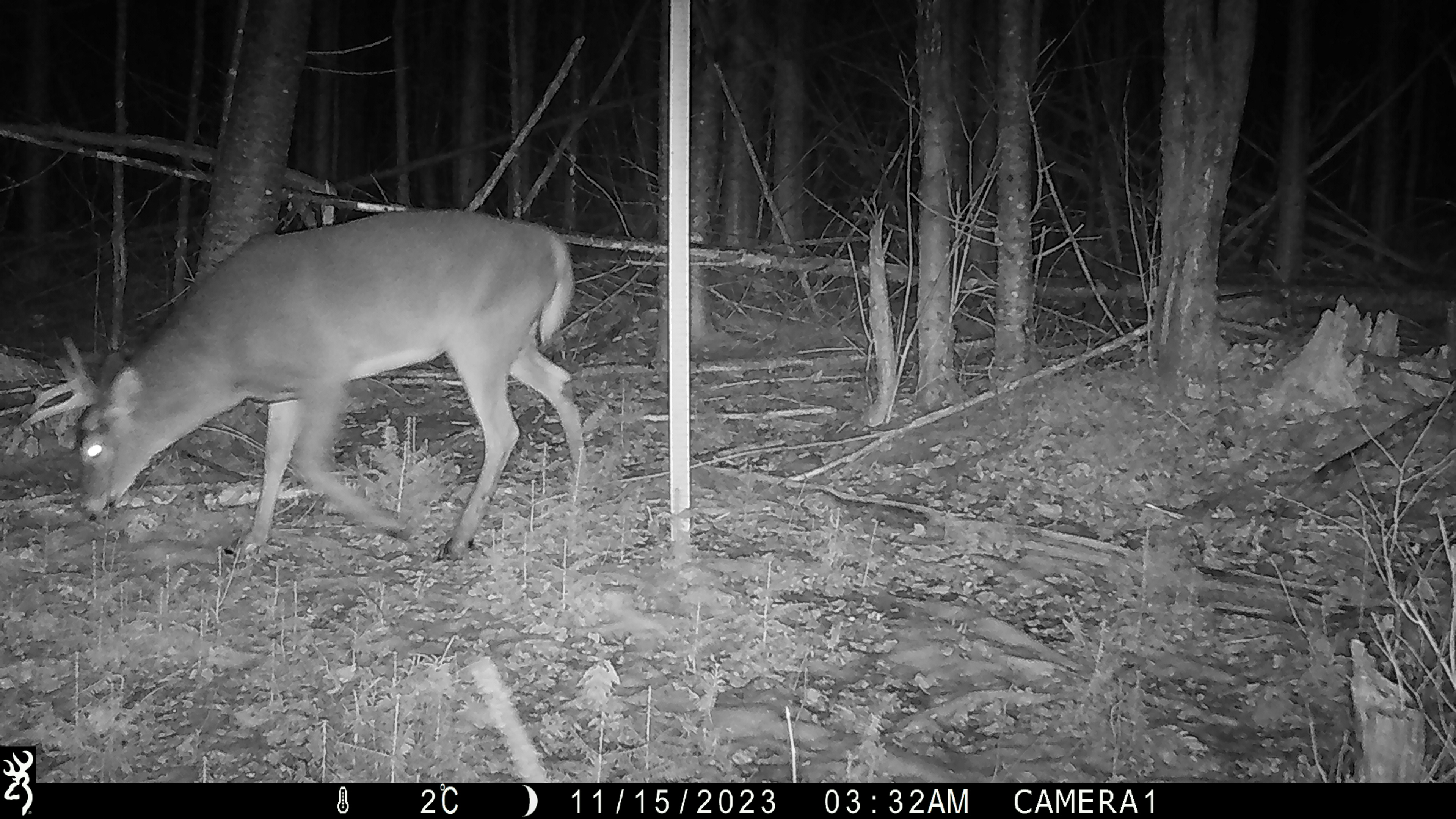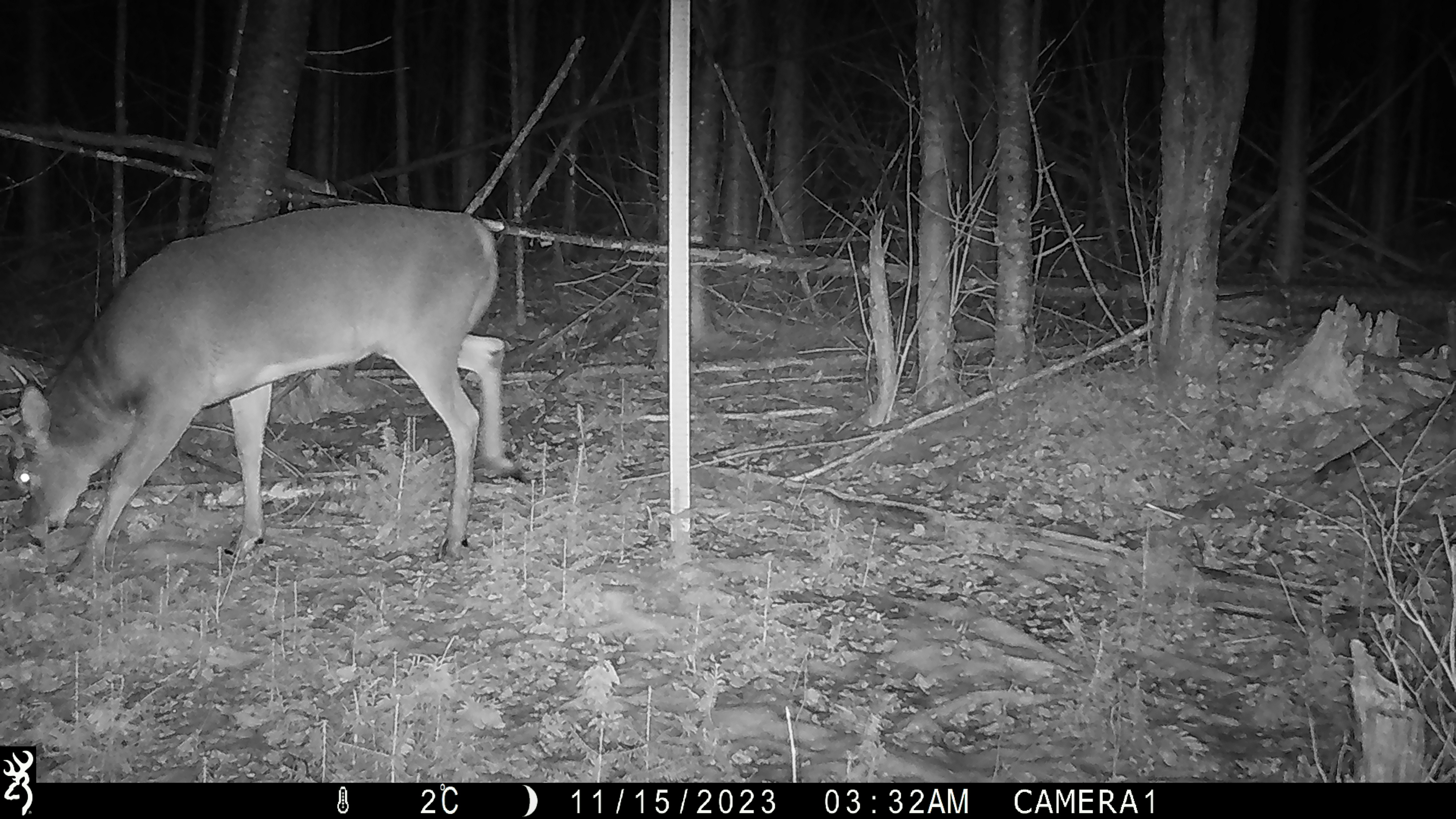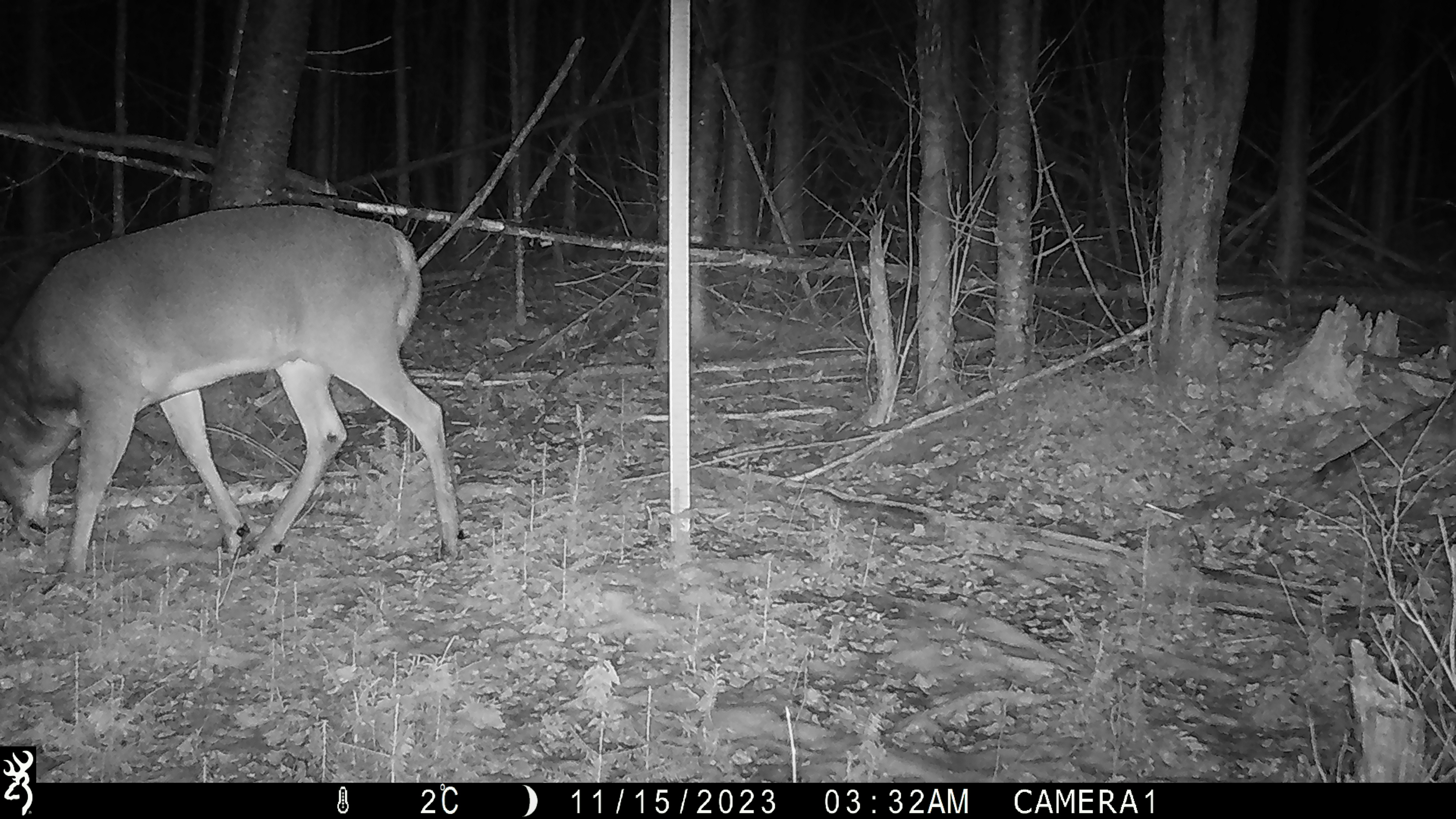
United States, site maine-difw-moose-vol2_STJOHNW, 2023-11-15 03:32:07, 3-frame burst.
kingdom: Animalia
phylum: Chordata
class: Mammalia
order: Artiodactyla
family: Cervidae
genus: Odocoileus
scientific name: Odocoileus virginianus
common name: white-tailed deer